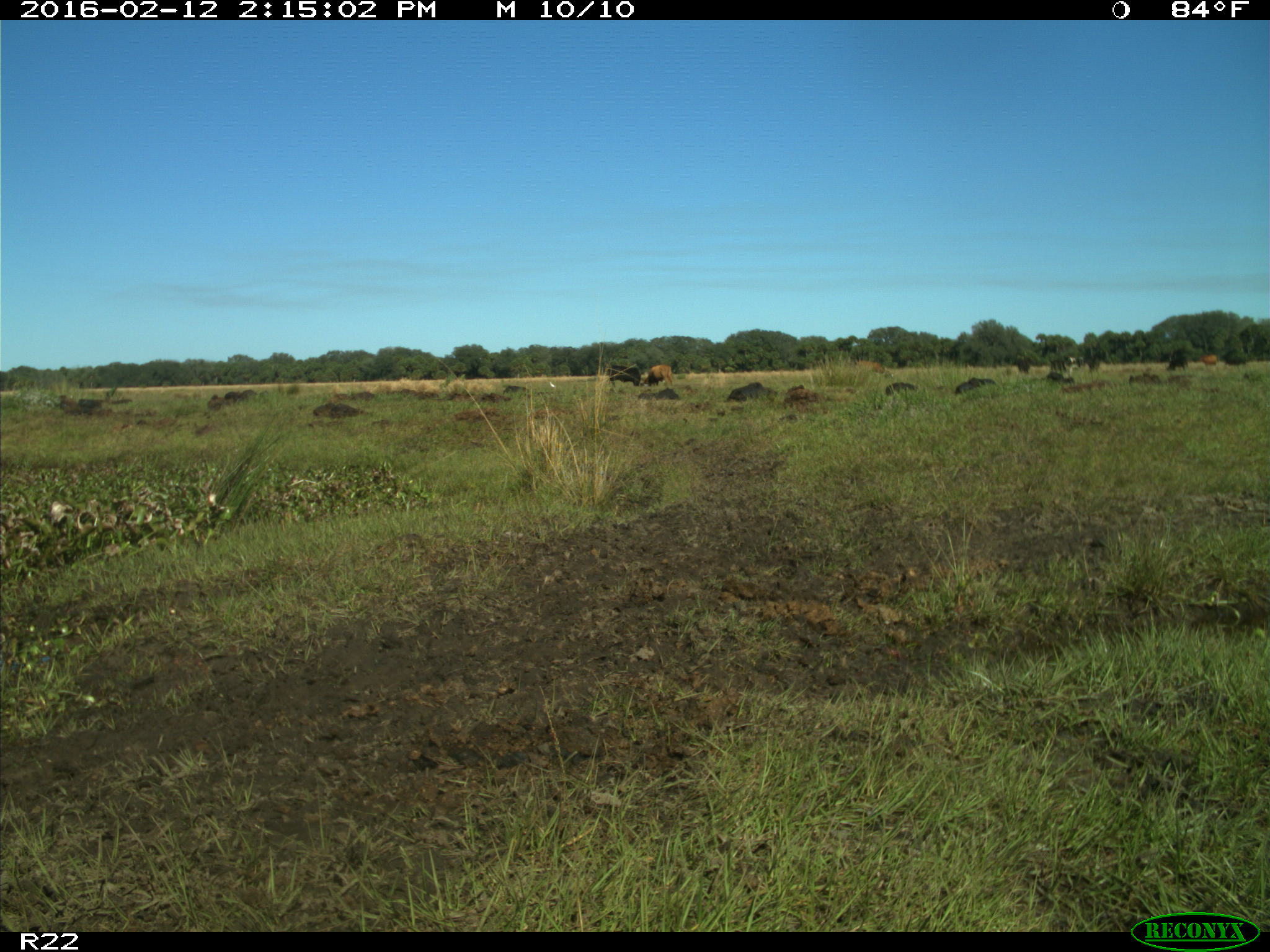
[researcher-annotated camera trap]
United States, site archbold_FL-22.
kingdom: Animalia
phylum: Chordata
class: Mammalia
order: Artiodactyla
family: Bovidae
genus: Bos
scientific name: Bos taurus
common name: domestic cow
Bos taurus (domestic cow).